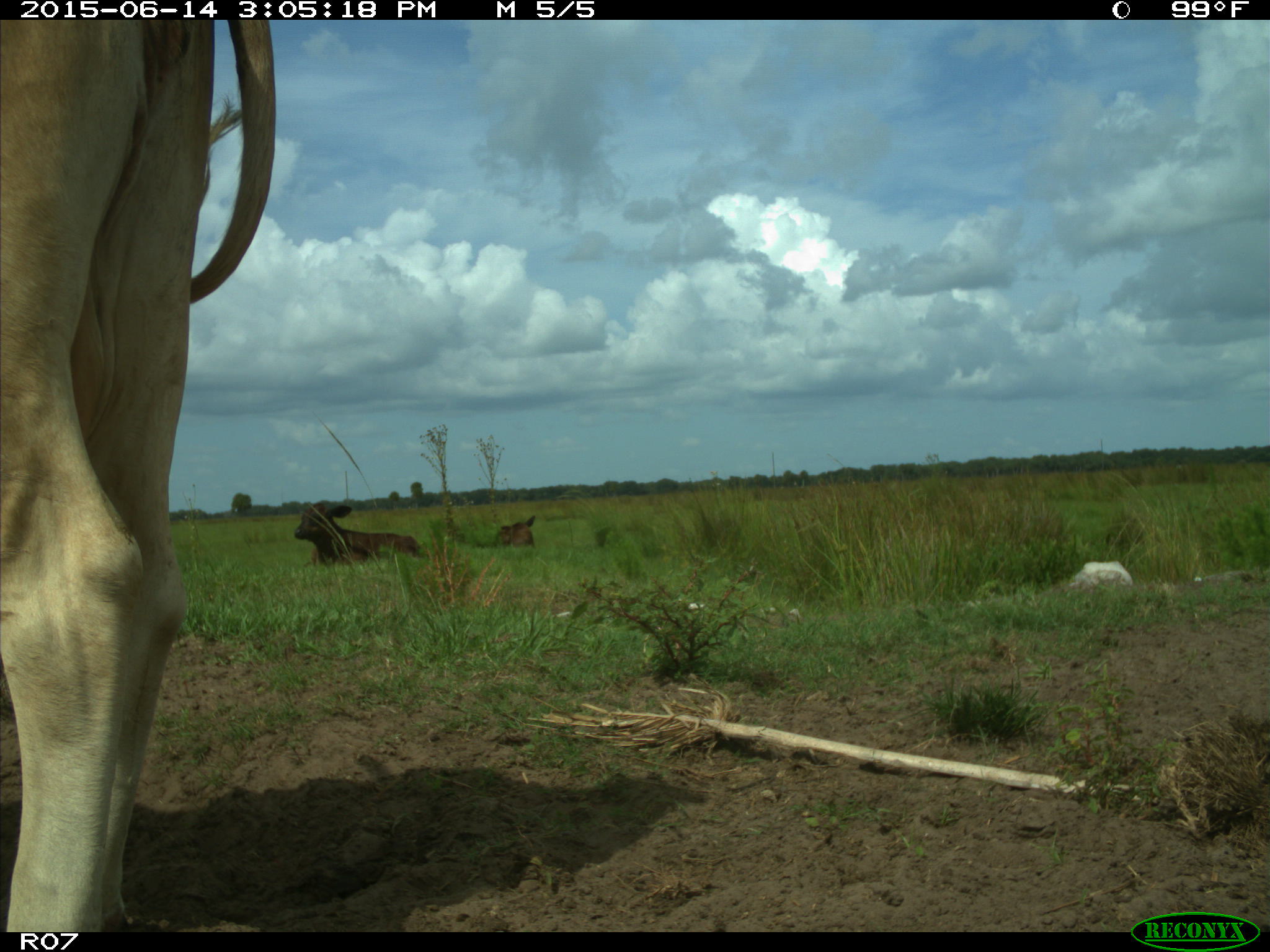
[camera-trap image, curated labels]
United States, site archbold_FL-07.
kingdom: Animalia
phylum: Chordata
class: Mammalia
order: Artiodactyla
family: Bovidae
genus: Bos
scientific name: Bos taurus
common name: domestic cow